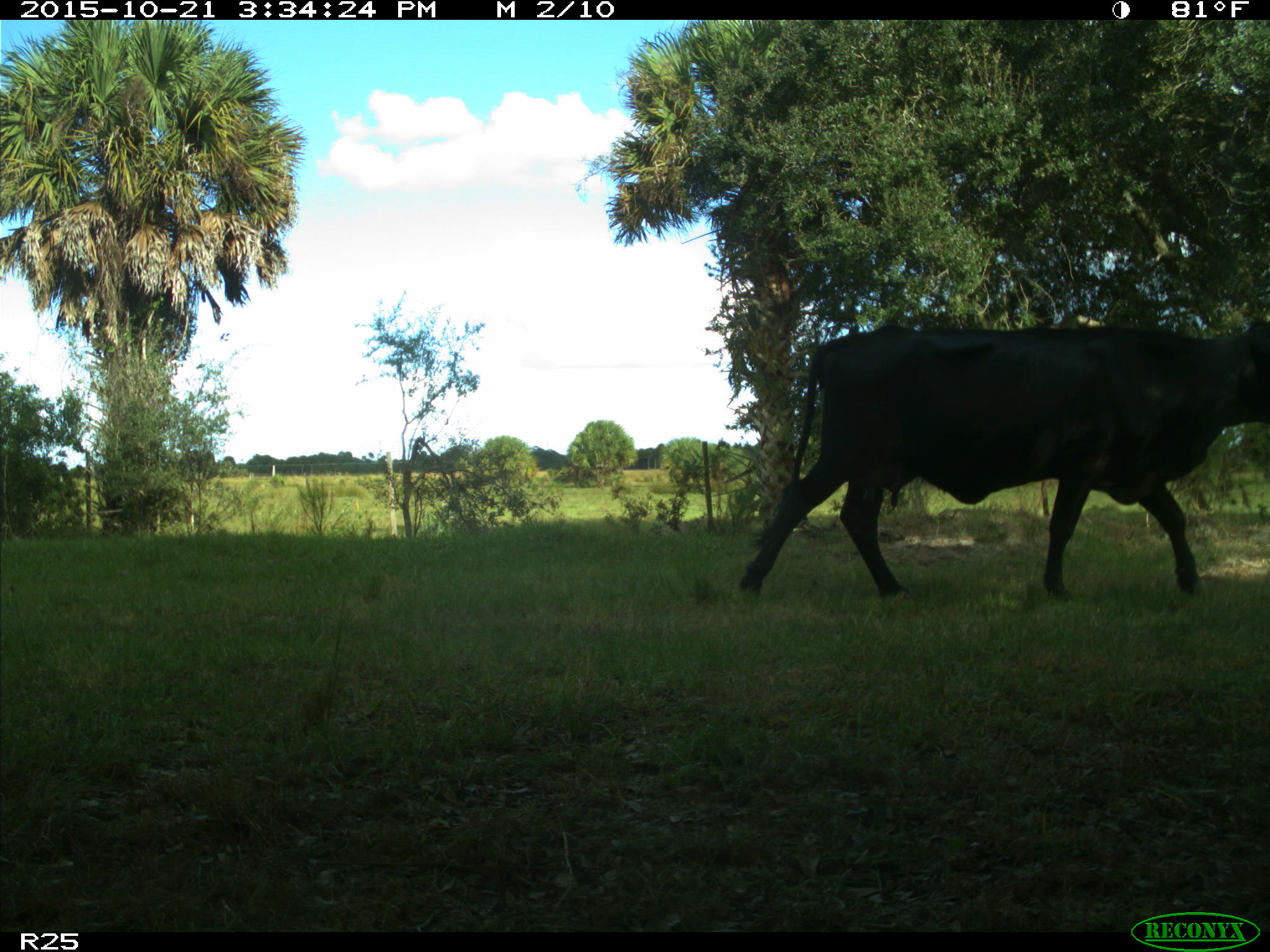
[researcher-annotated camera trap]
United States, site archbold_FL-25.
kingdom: Animalia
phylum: Chordata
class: Mammalia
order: Artiodactyla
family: Bovidae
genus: Bos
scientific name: Bos taurus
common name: domestic cow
Bos taurus (domestic cow).